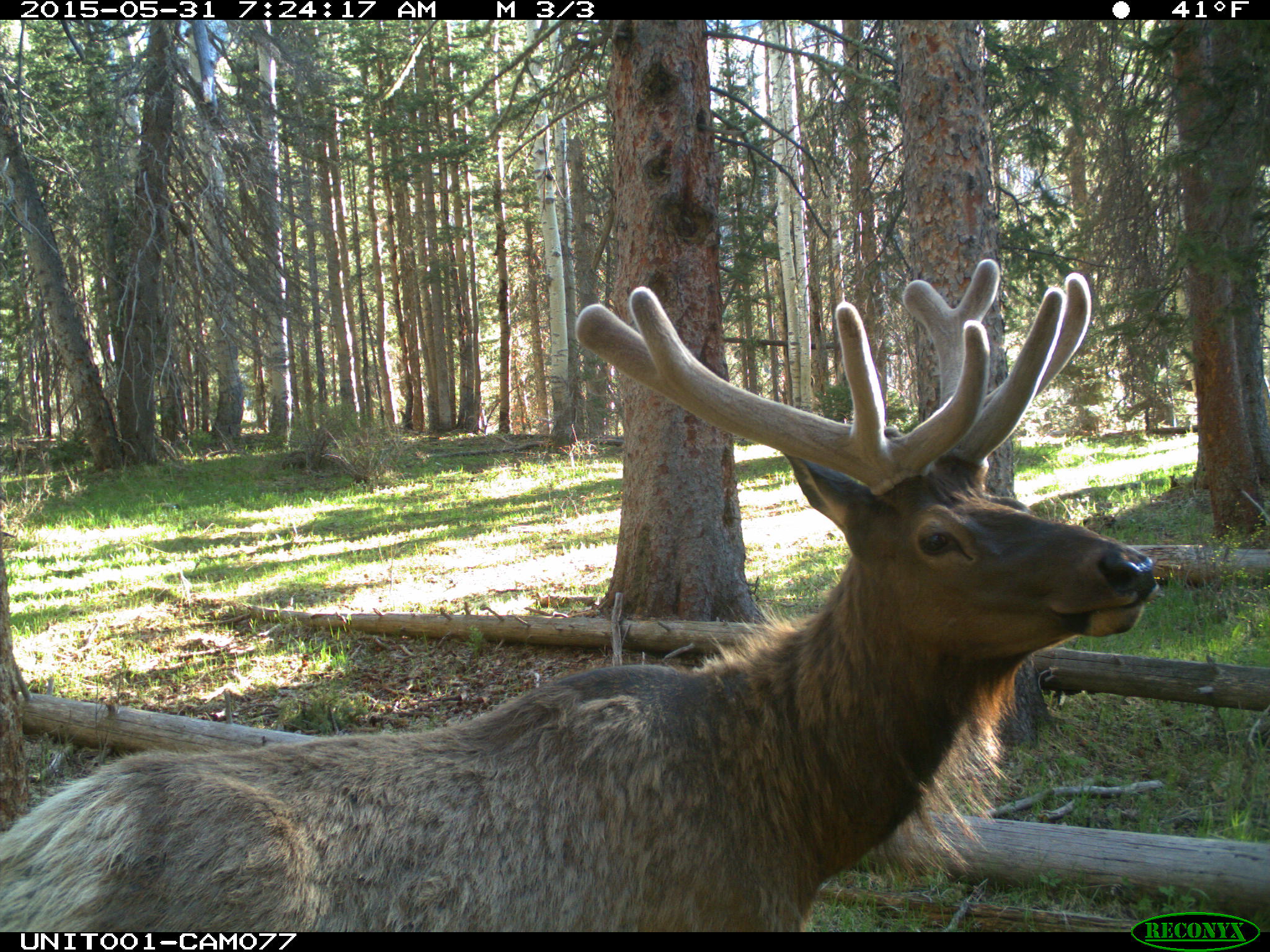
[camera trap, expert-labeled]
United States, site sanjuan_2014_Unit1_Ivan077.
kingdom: Animalia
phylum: Chordata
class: Mammalia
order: Artiodactyla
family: Cervidae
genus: Cervus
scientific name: Cervus elaphus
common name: red deer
Cervus elaphus (red deer).